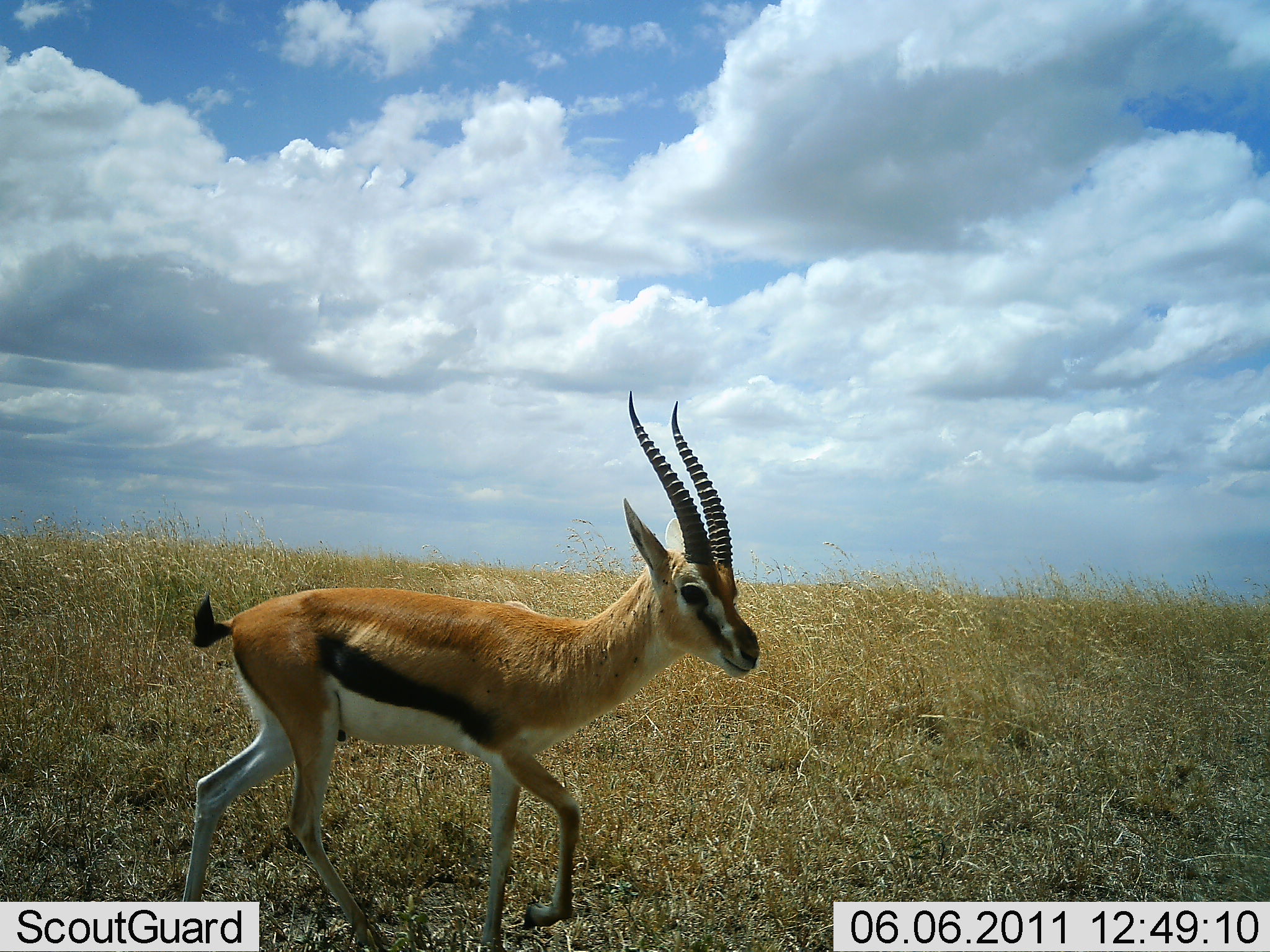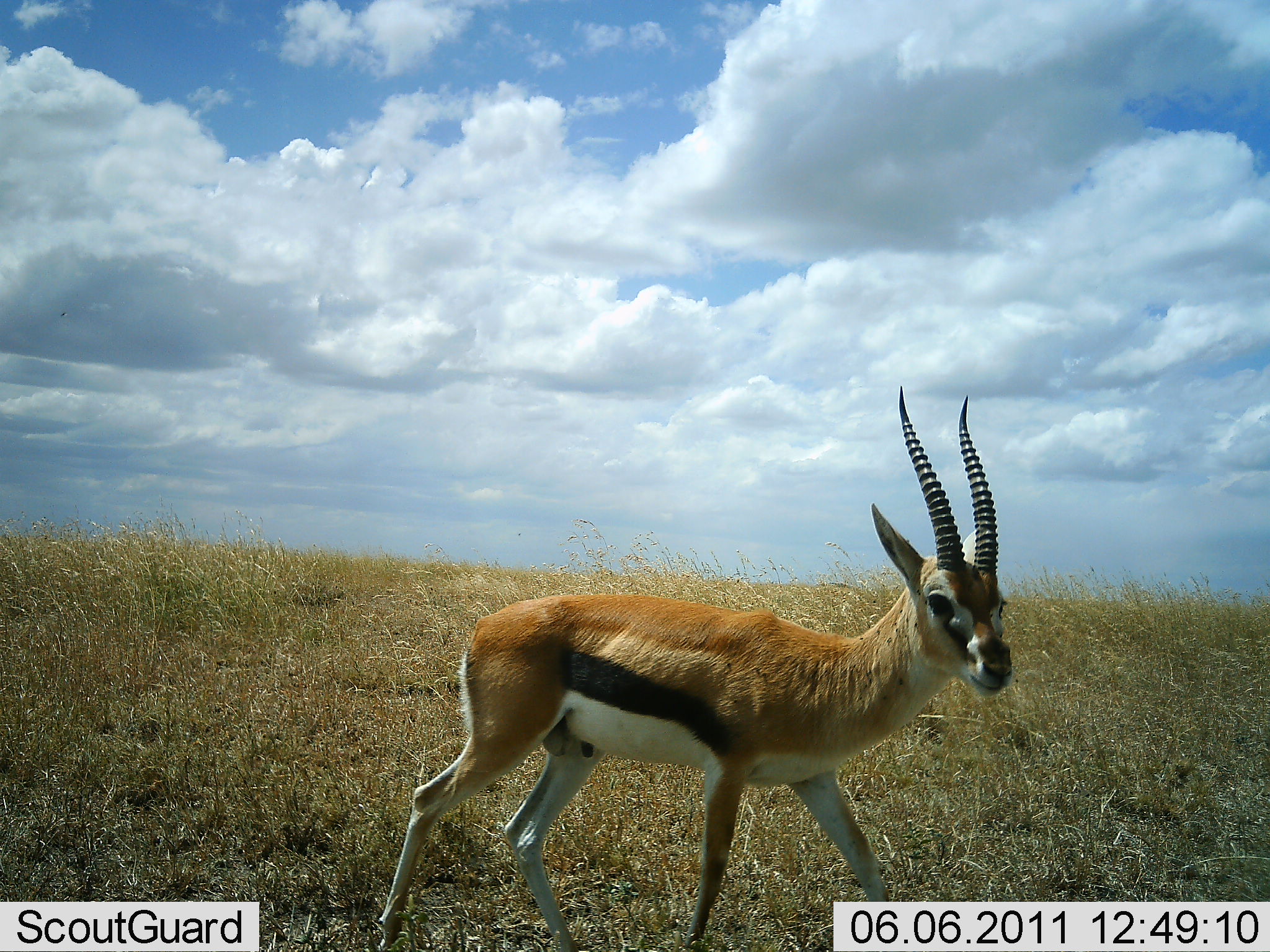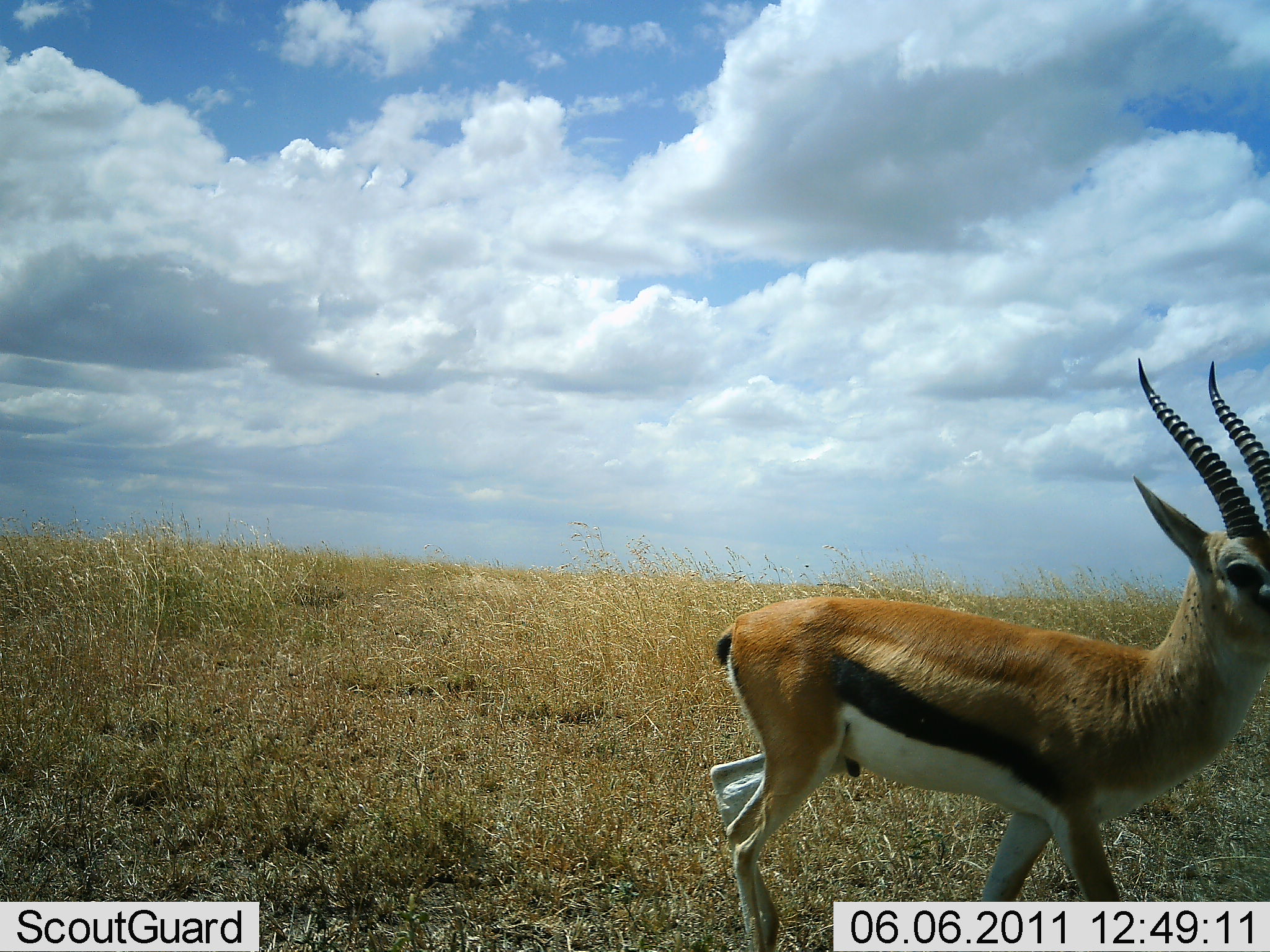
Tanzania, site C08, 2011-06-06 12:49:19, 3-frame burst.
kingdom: Animalia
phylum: Chordata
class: Mammalia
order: Artiodactyla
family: Bovidae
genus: Eudorcas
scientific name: Eudorcas thomsonii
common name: thomson's gazelle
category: gazellethomsons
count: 1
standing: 0%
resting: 0%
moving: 100%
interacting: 0%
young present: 0%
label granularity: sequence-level